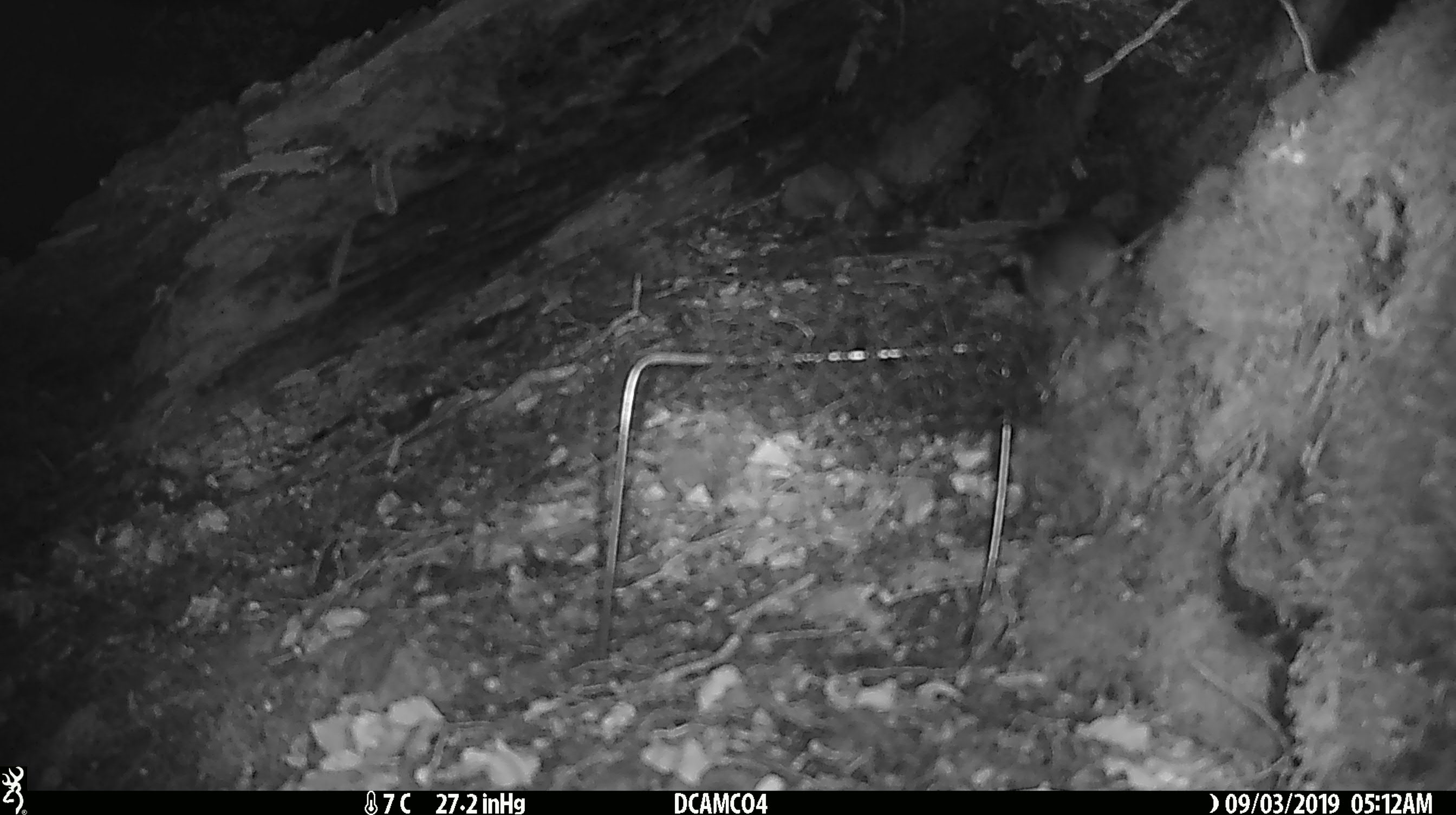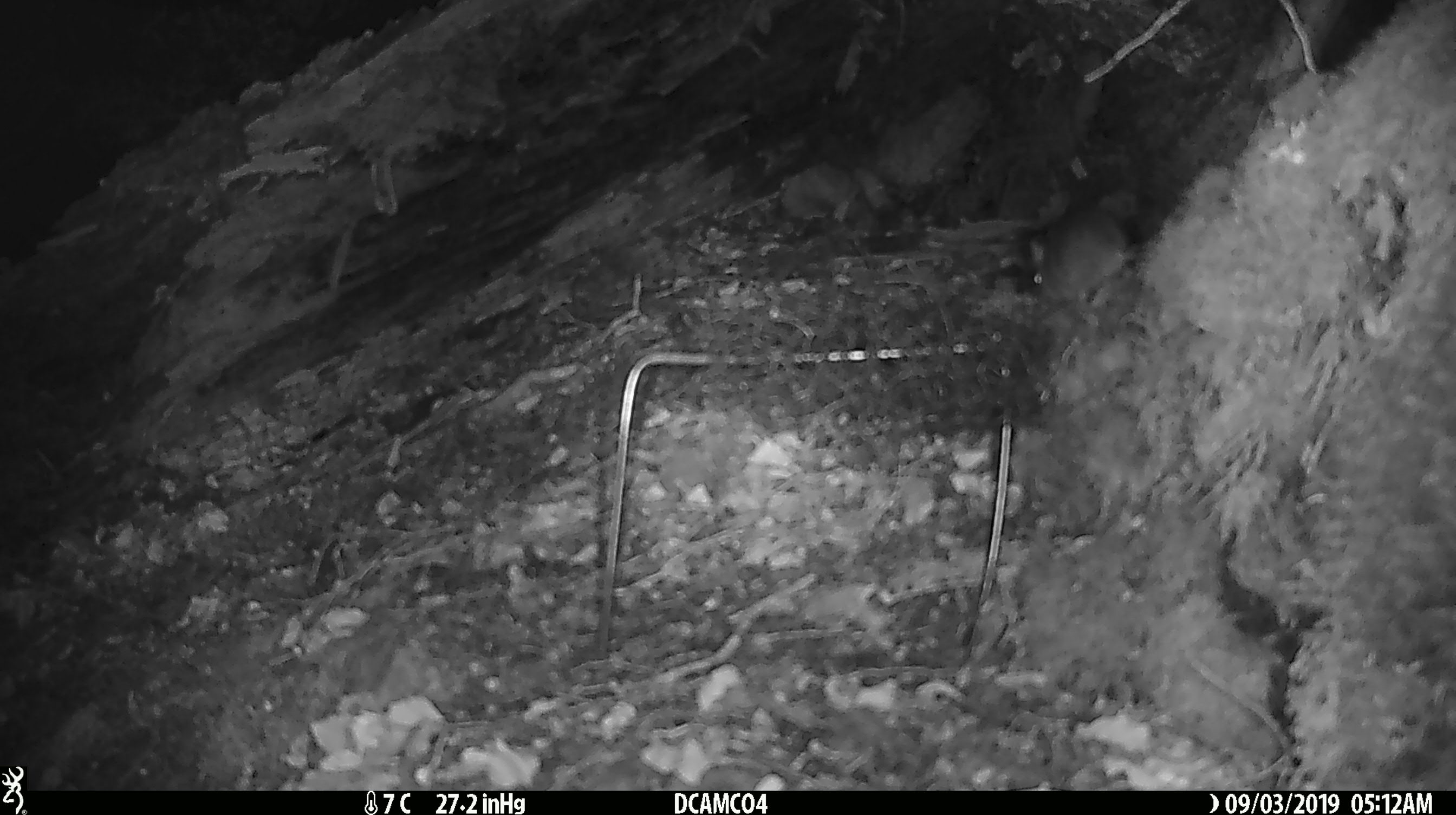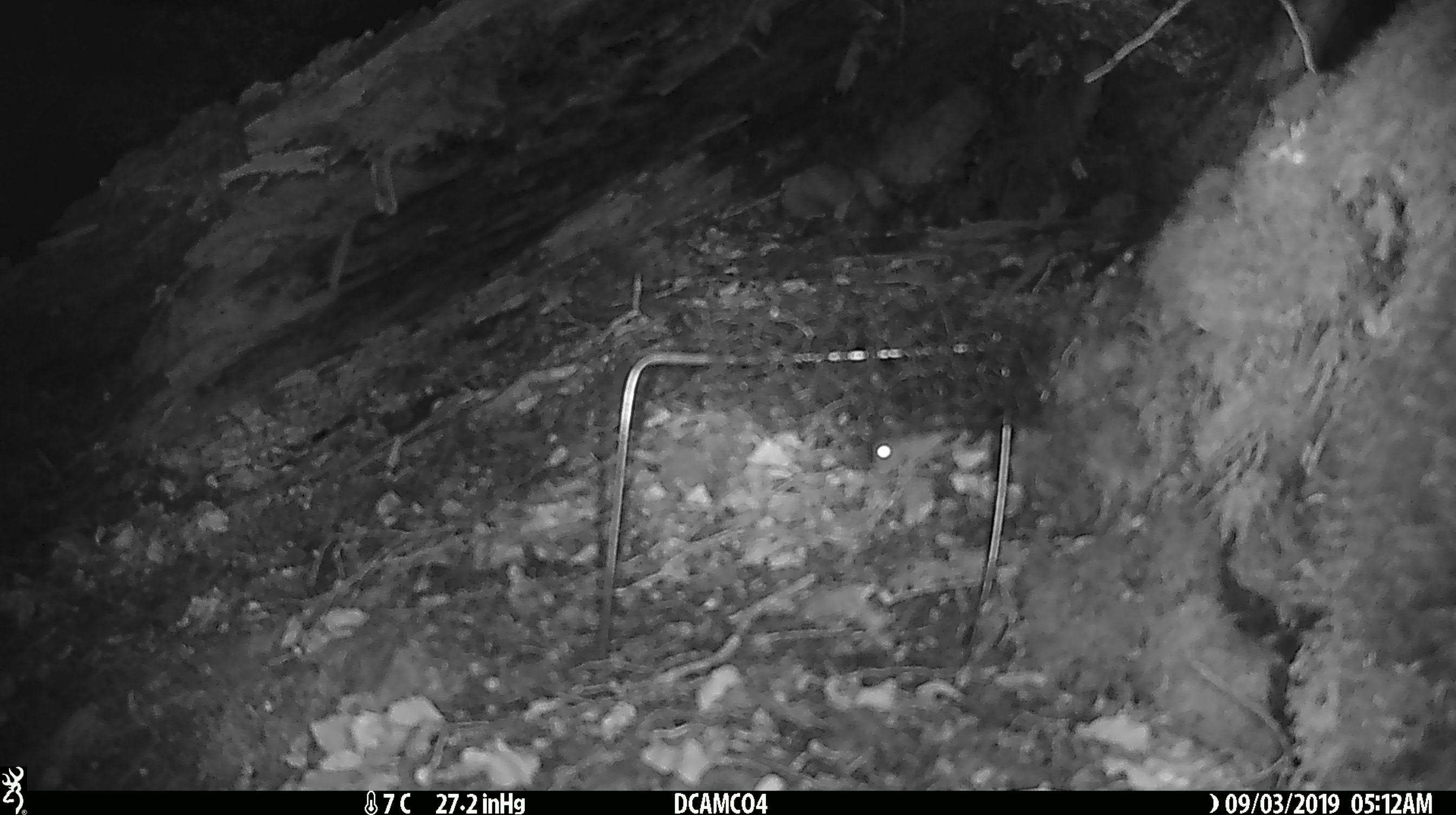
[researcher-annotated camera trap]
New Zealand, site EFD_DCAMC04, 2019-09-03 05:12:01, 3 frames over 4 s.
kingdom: Animalia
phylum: Chordata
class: Mammalia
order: Rodentia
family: Muridae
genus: Mus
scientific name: Mus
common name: mouse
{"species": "mouse (Mus)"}